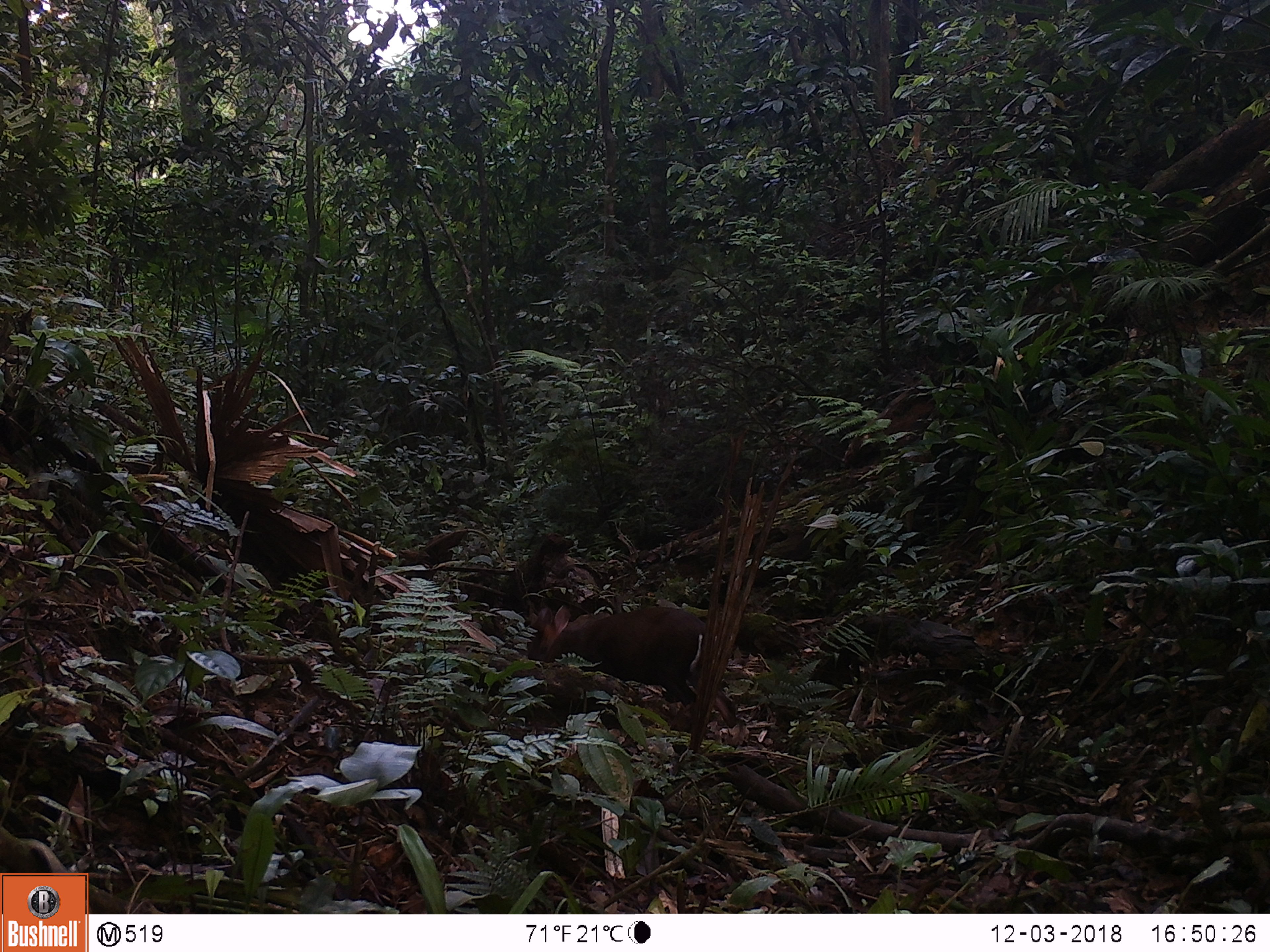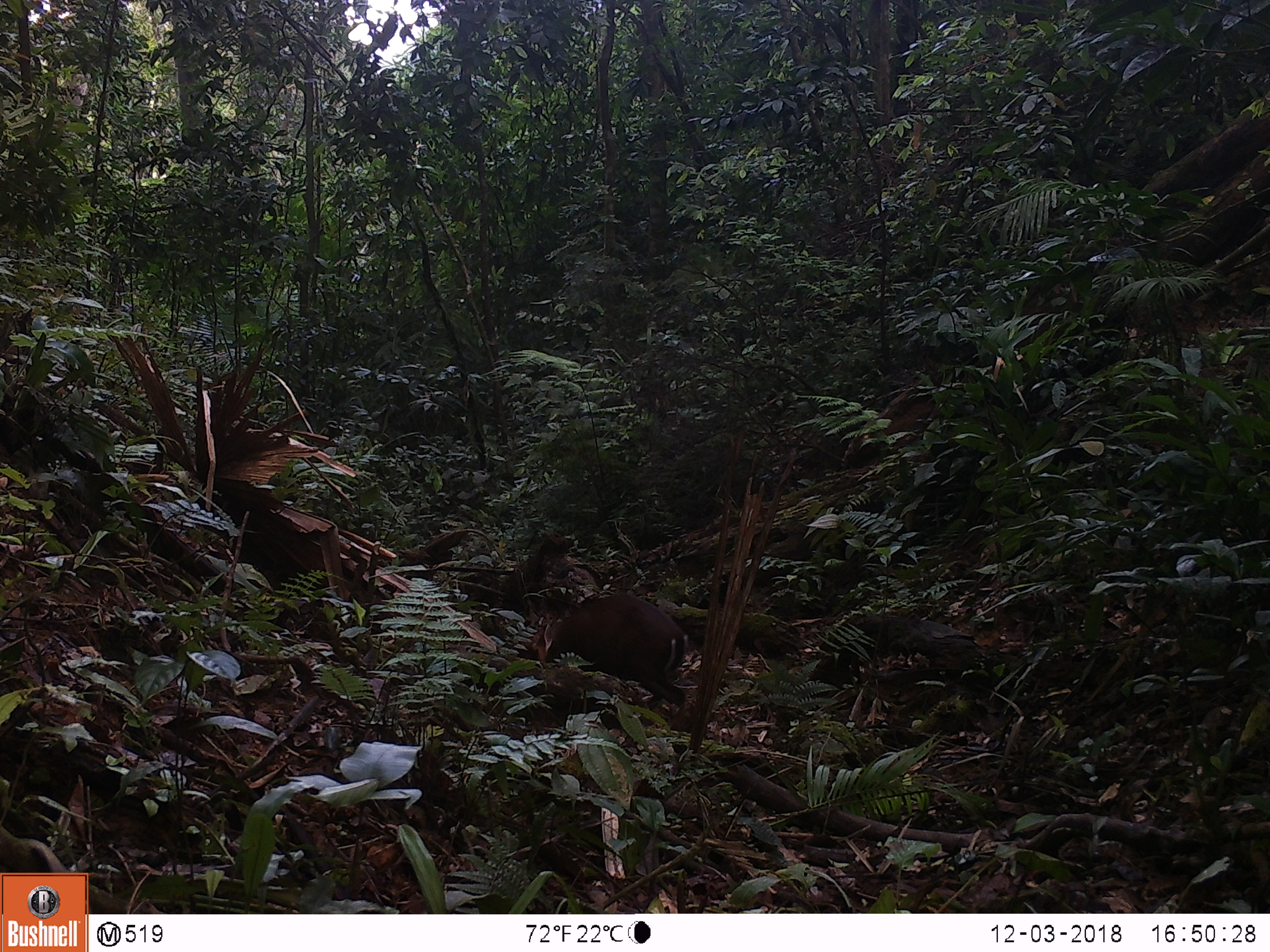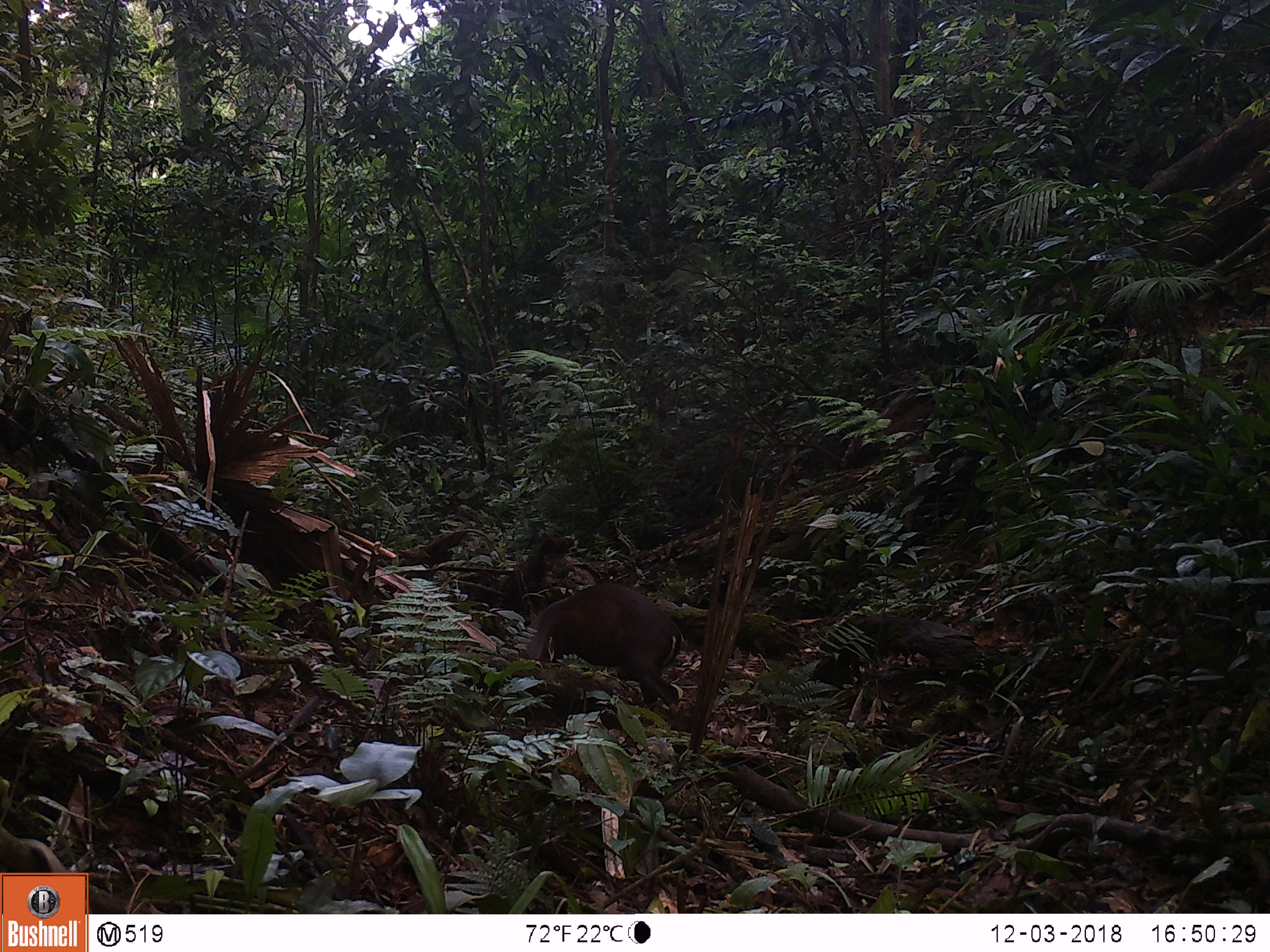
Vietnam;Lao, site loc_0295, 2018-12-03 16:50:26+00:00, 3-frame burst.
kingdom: Animalia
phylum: Chordata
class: Mammalia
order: Artiodactyla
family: Cervidae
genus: Muntiacus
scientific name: Muntiacus rooseveltorum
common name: roosevelt's muntjac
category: roosevelts muntjac group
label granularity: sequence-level